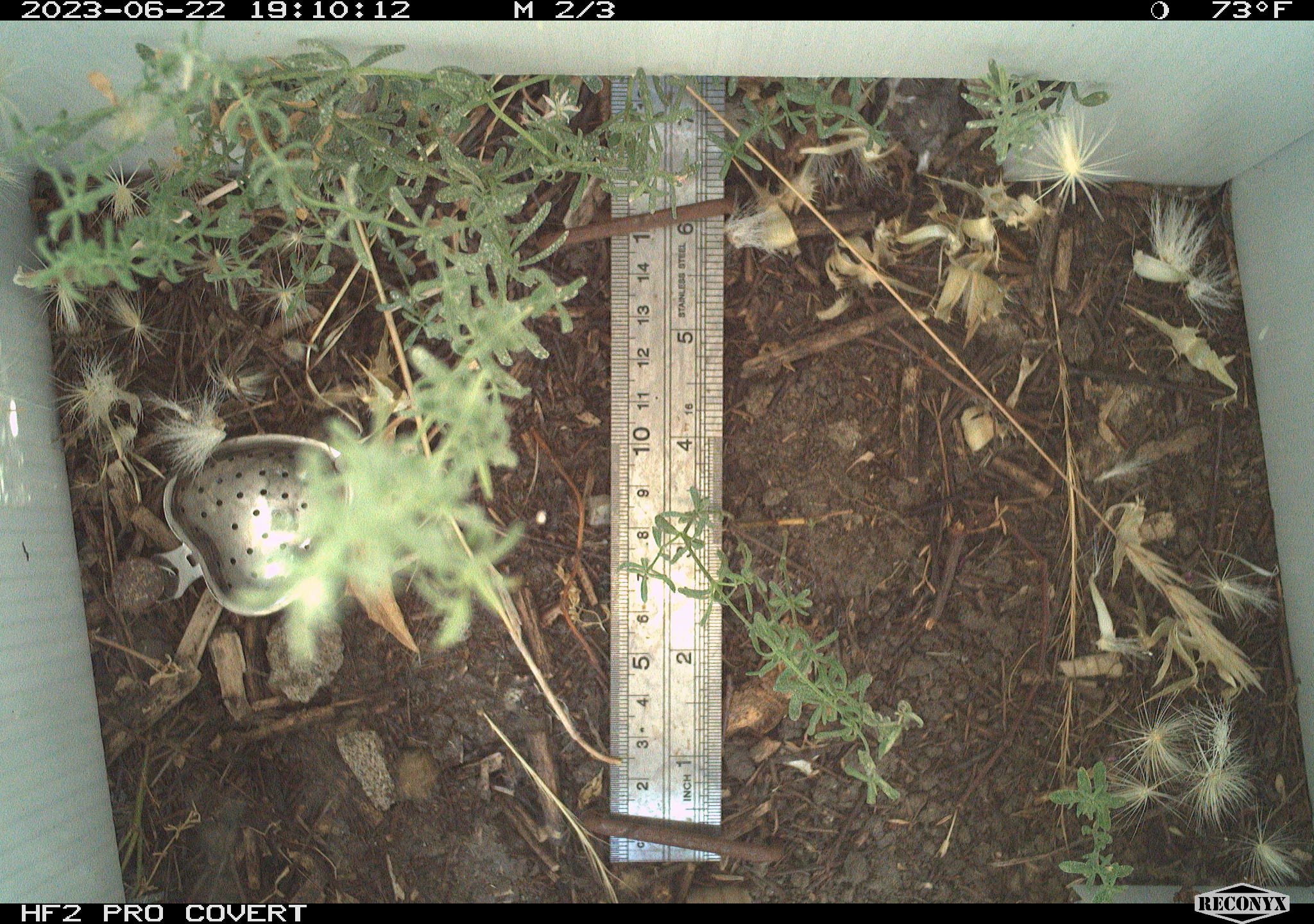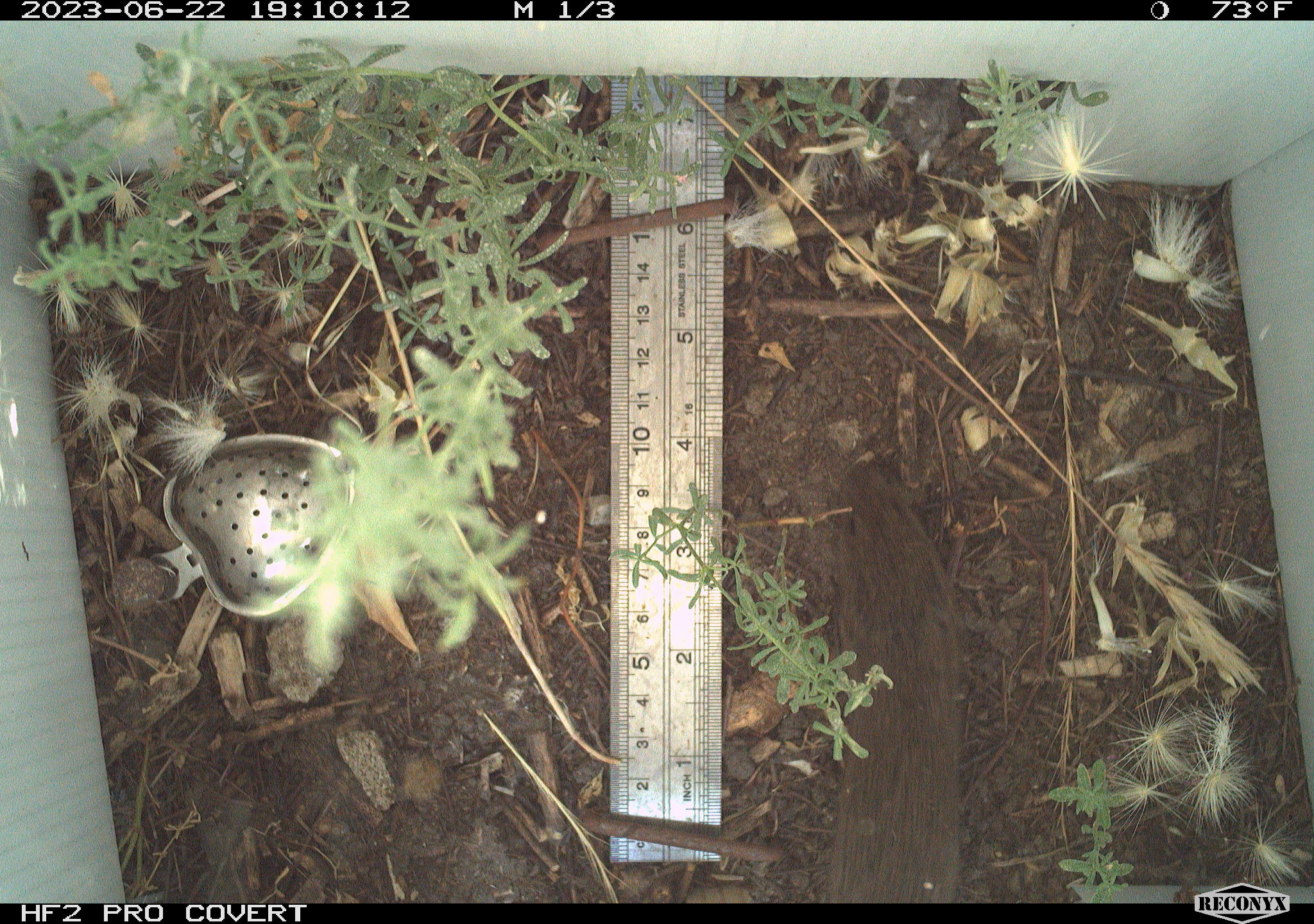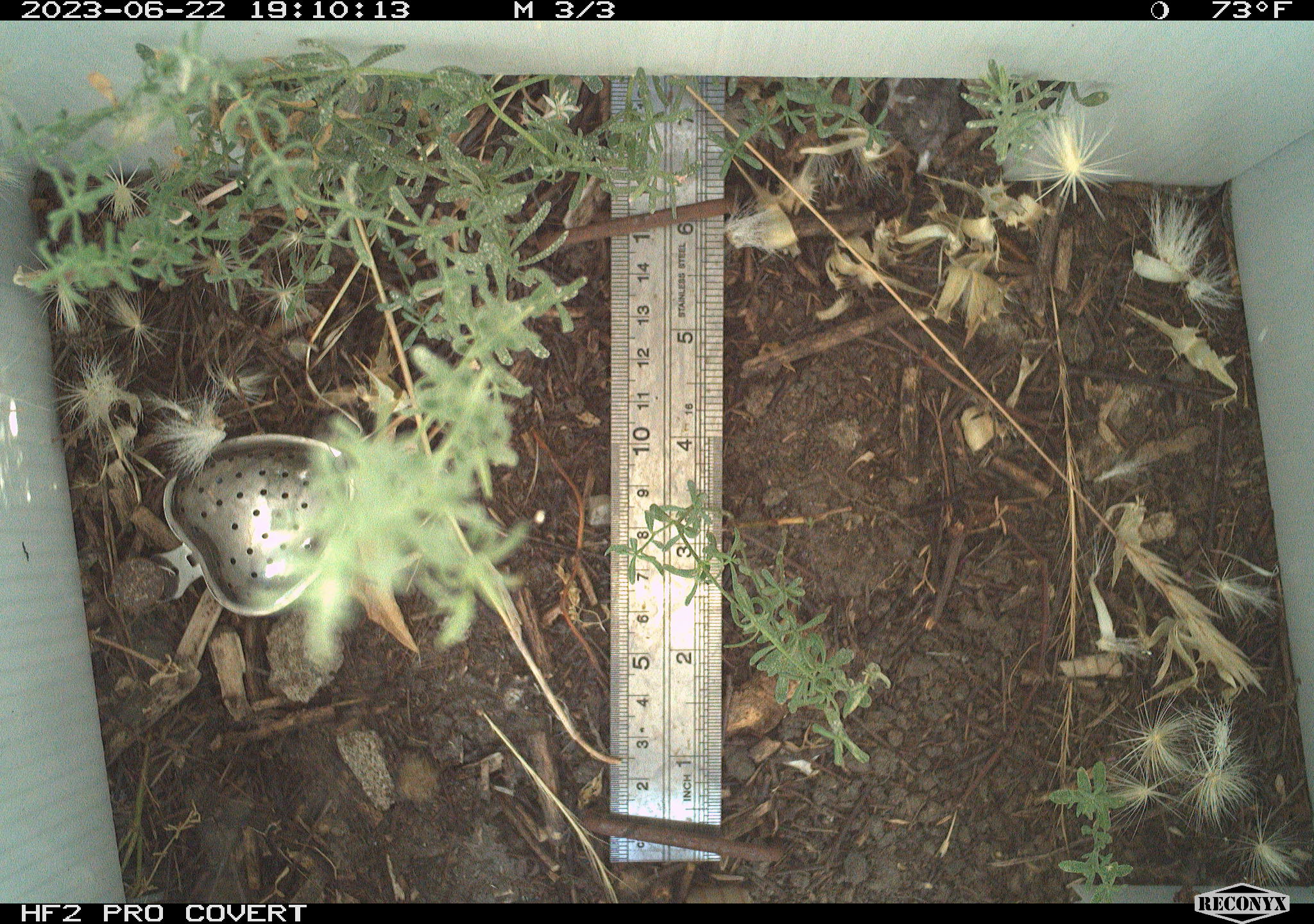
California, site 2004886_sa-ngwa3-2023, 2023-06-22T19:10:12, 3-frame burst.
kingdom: Animalia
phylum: Chordata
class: Mammalia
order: Rodentia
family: Cricetidae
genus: Microtus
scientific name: Microtus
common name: meadow vole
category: microtus species